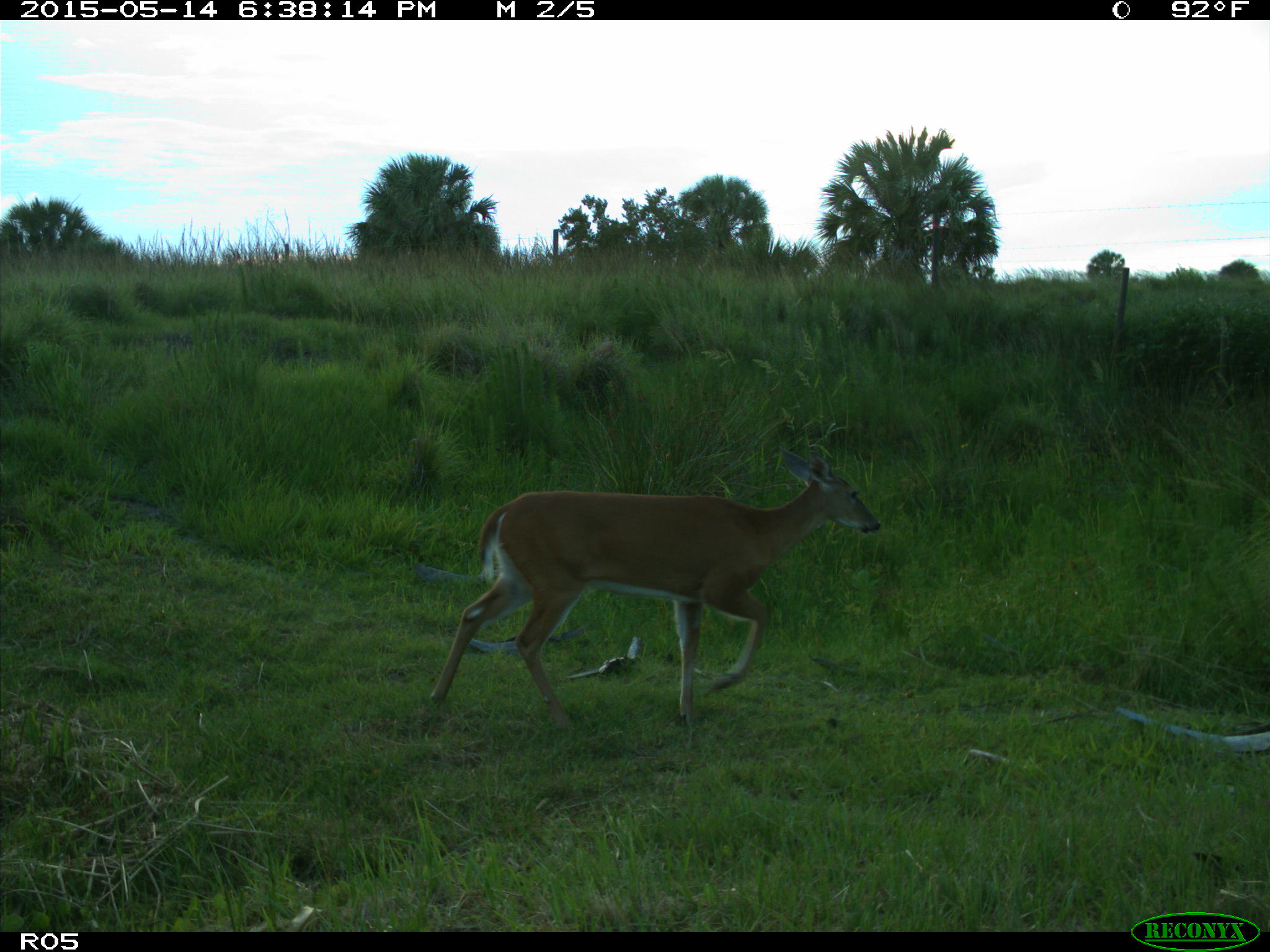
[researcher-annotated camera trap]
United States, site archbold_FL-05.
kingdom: Animalia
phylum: Chordata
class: Mammalia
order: Artiodactyla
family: Cervidae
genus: Odocoileus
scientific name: Odocoileus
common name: deer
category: unidentified deer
Unidentified deer (deer) (Odocoileus).